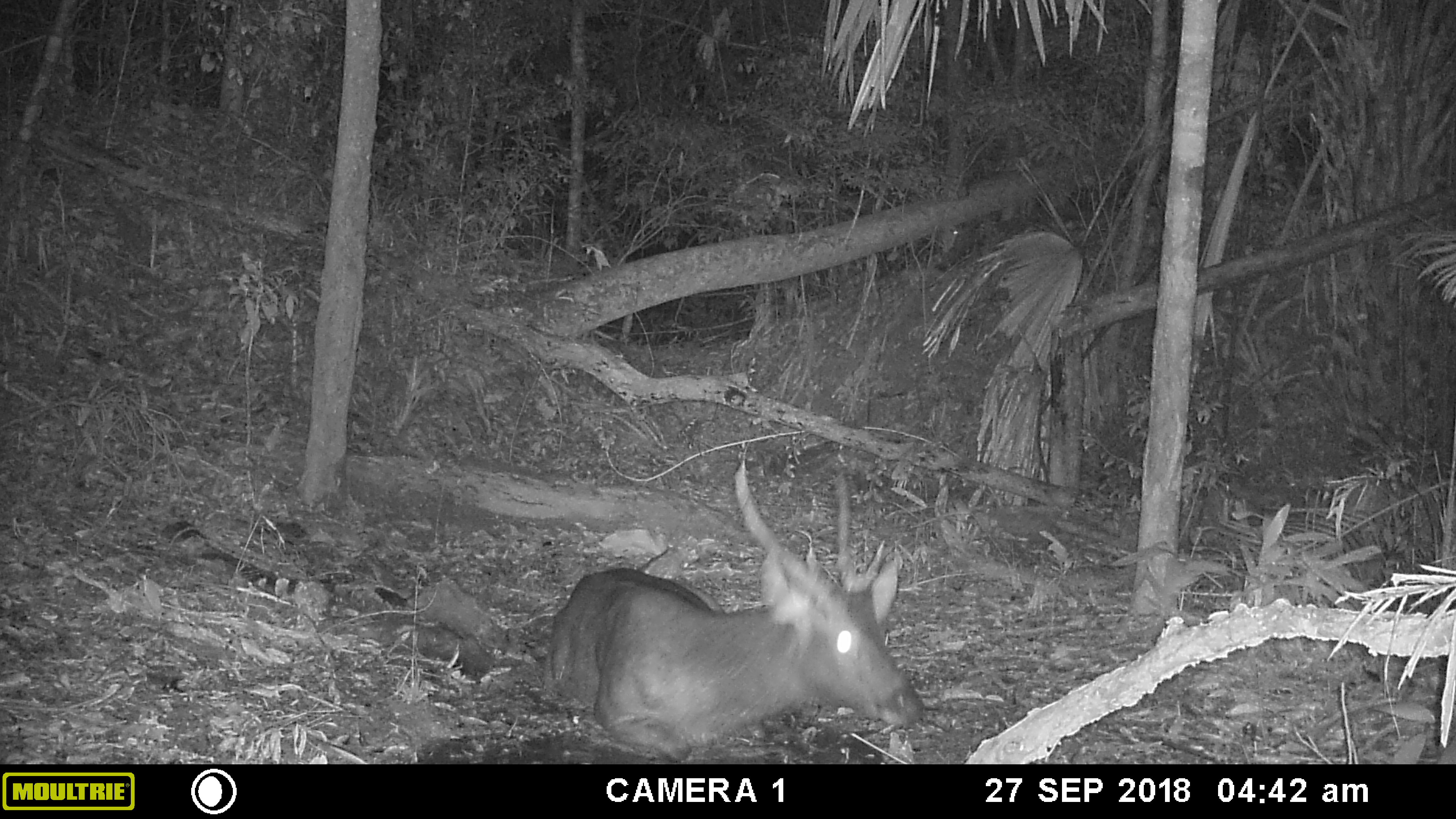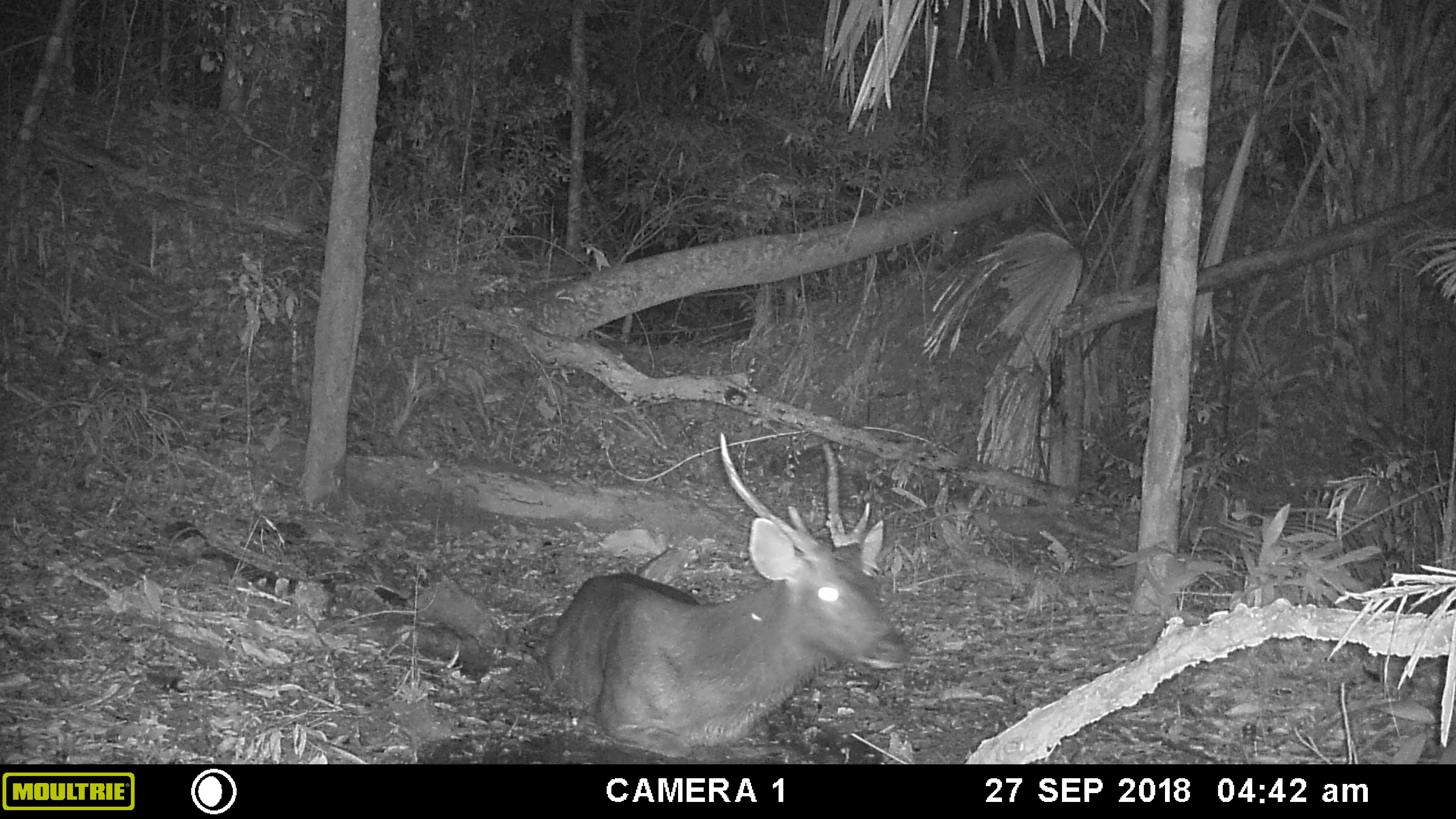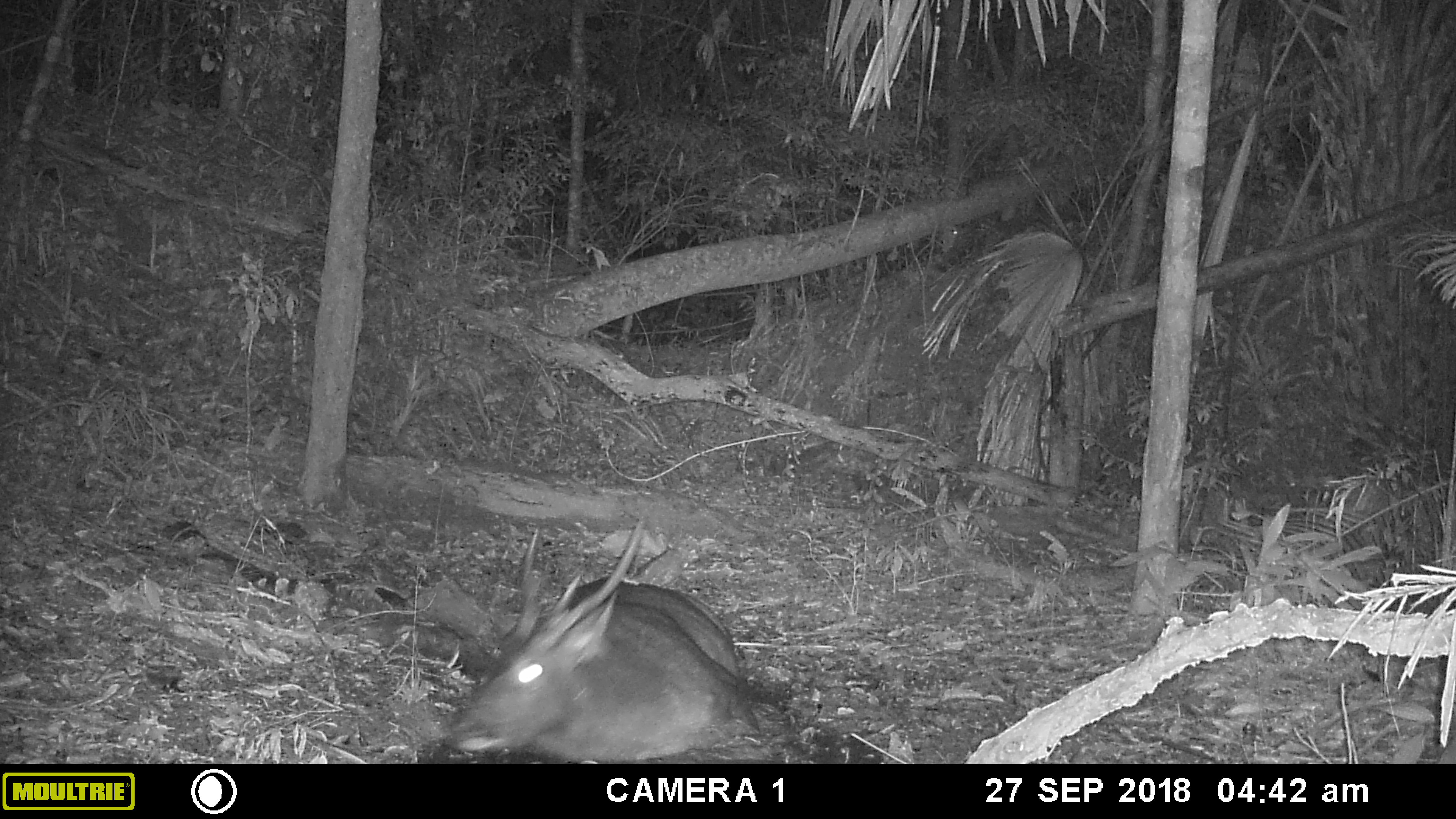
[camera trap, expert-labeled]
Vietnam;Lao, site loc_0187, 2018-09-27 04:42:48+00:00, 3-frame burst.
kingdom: Animalia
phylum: Chordata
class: Mammalia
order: Artiodactyla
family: Cervidae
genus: Rusa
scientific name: Rusa unicolor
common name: sambar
Sambar (Rusa unicolor). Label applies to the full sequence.